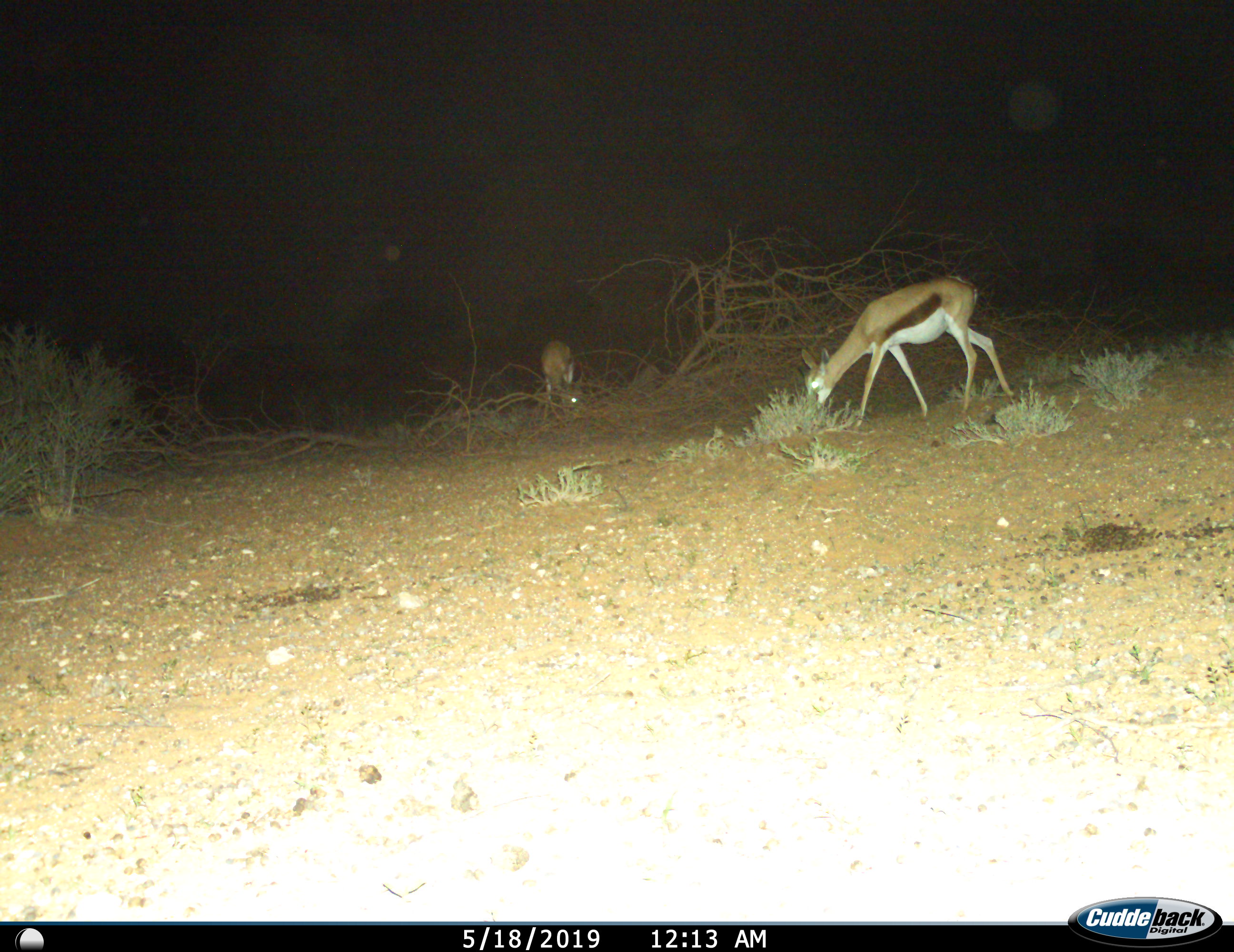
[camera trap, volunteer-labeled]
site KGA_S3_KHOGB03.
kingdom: Animalia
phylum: Chordata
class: Mammalia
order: Artiodactyla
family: Bovidae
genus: Antidorcas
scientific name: Antidorcas marsupialis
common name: springbok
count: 2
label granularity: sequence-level